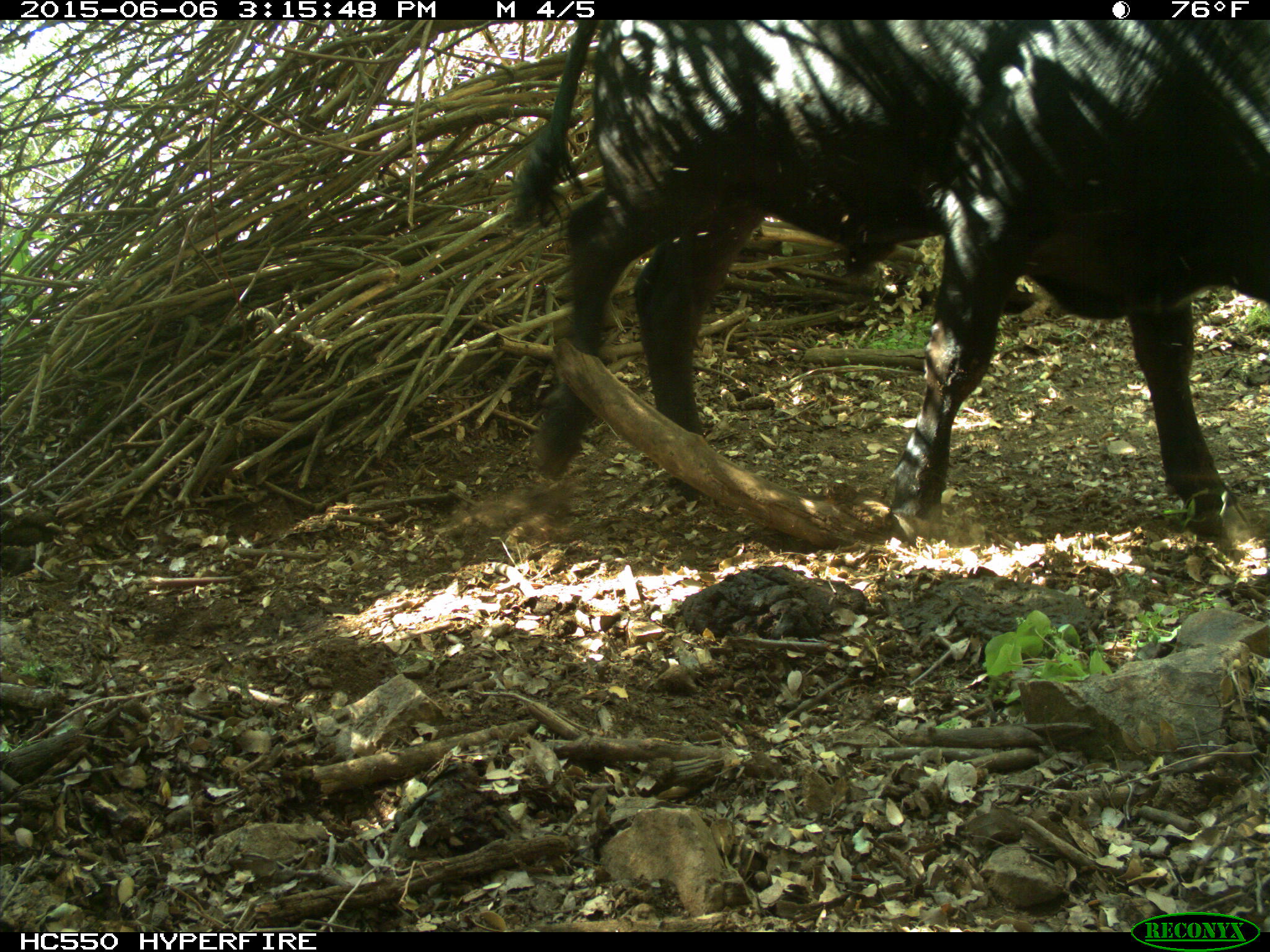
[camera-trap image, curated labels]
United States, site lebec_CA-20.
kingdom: Animalia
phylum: Chordata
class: Mammalia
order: Artiodactyla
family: Bovidae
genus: Bos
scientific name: Bos taurus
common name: domestic cow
Bos taurus (domestic cow).